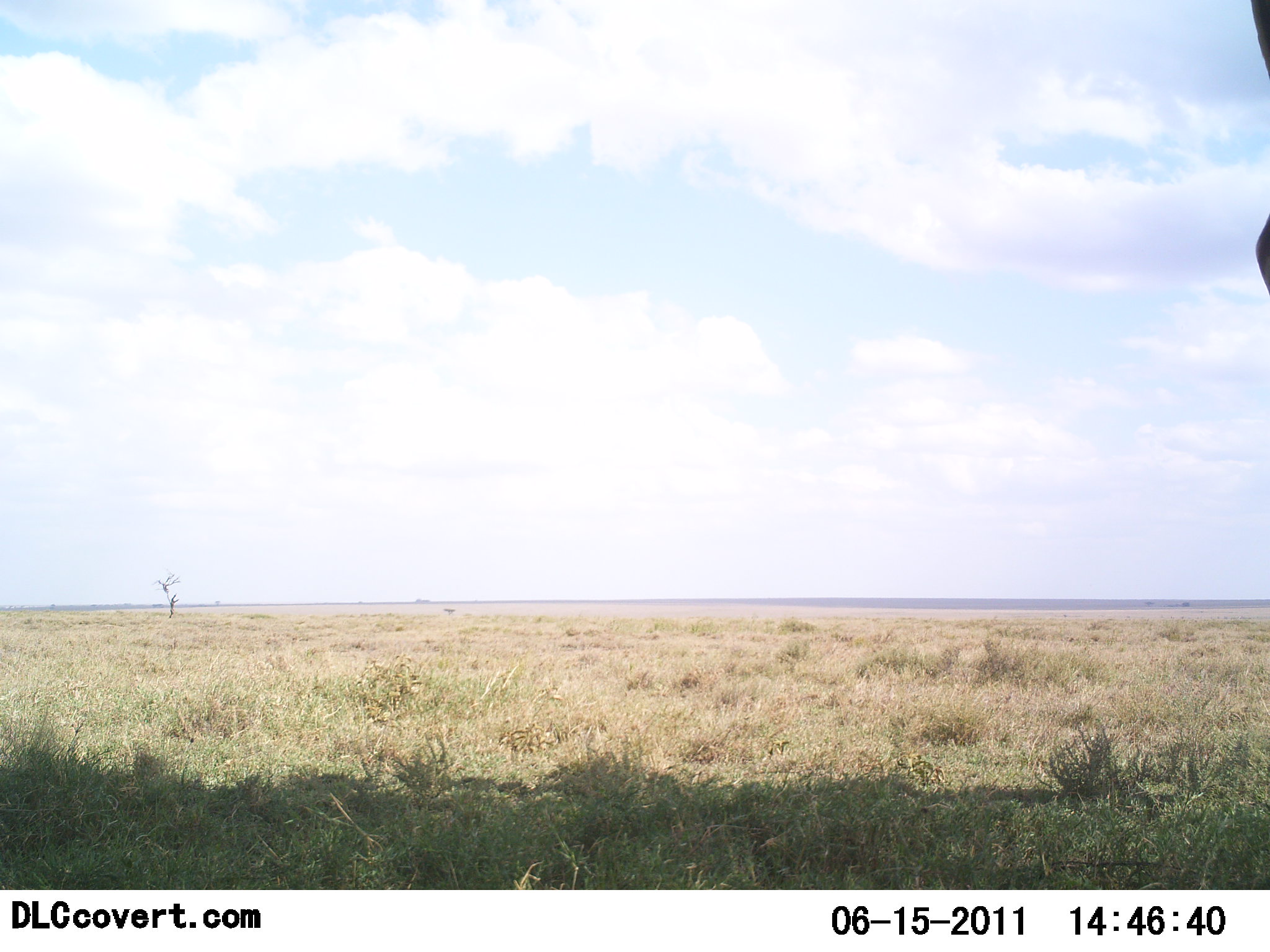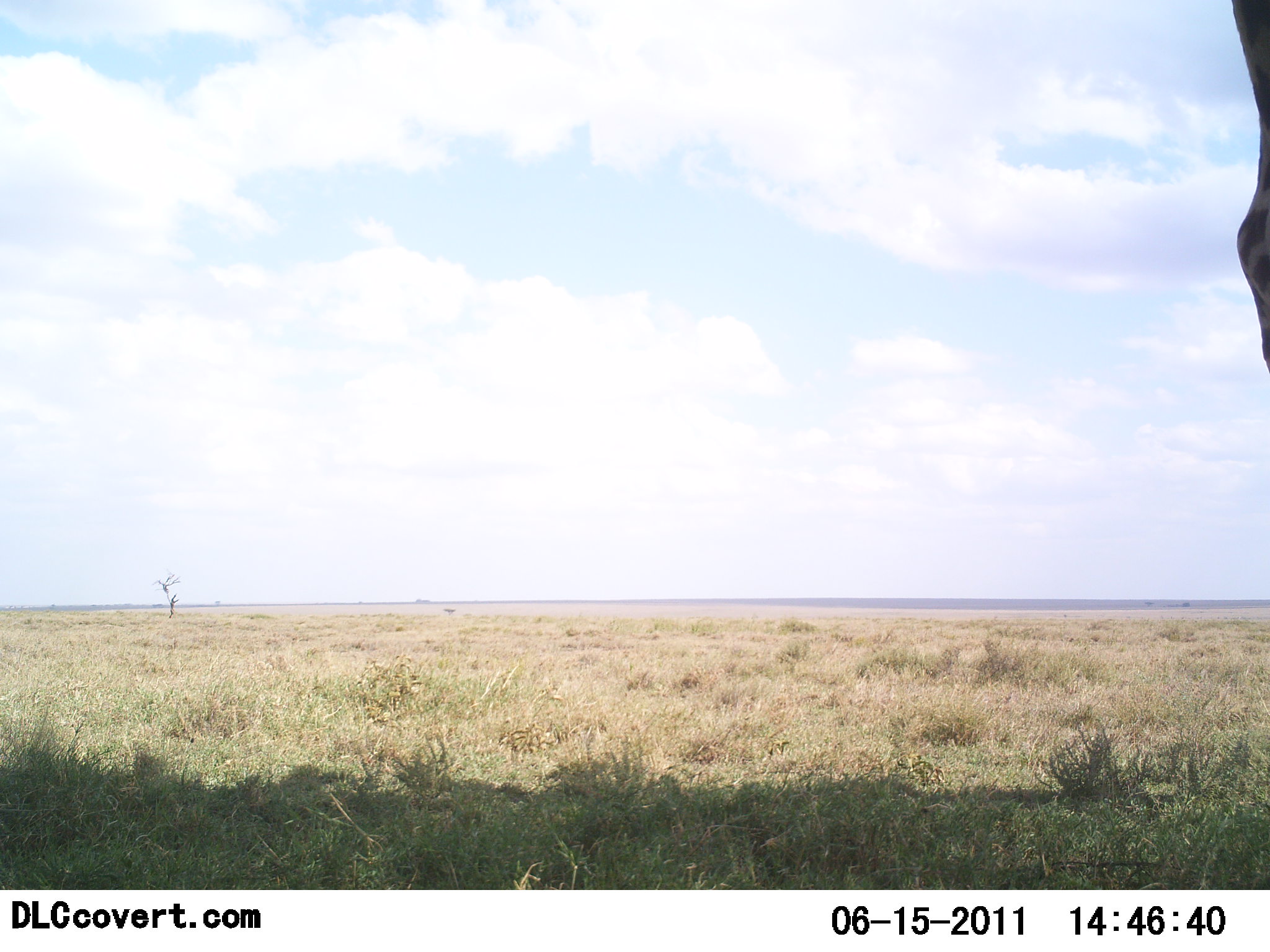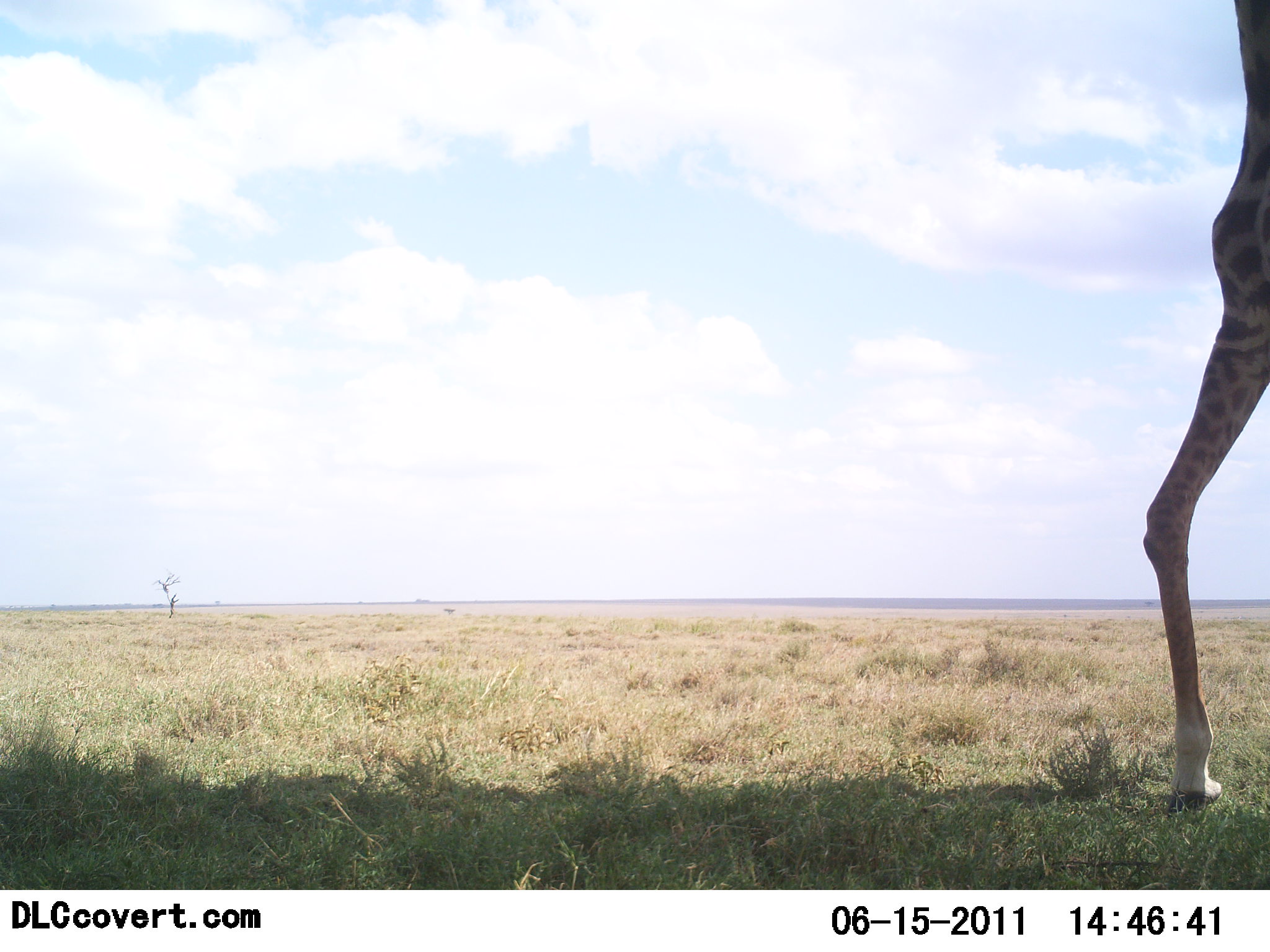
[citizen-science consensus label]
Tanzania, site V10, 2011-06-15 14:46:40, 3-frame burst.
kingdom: Animalia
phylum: Chordata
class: Mammalia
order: Artiodactyla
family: Giraffidae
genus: Giraffa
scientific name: Giraffa camelopardalis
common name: giraffe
Giraffe (Giraffa camelopardalis), count 1. Behavior (volunteer vote fractions): standing 21%, resting 0%, moving 86%, interacting 0%. Young present (vote fraction): 0%. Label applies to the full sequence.